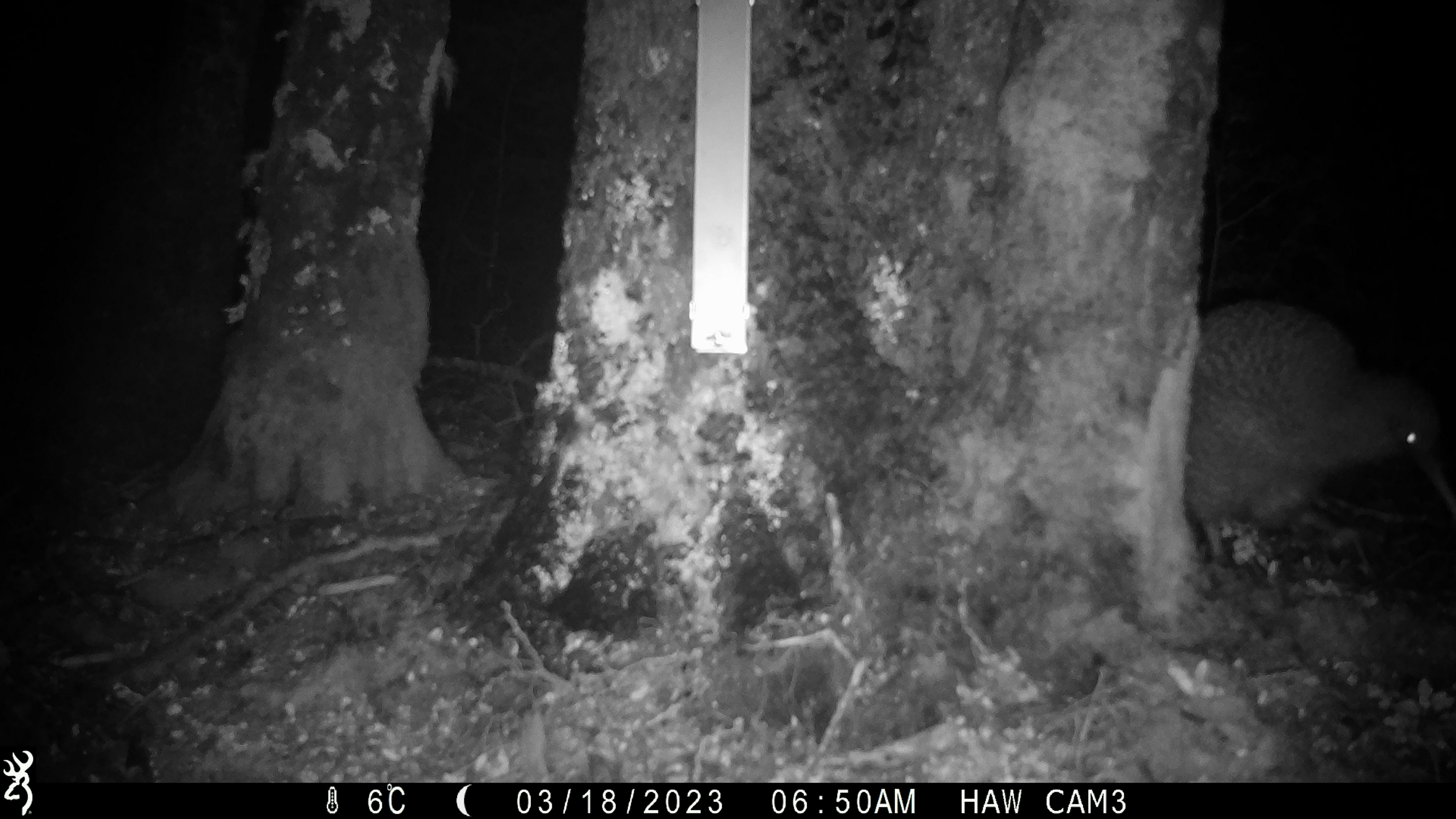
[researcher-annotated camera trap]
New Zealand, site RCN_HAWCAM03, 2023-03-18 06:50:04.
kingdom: Animalia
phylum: Chordata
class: Aves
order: Apterygiformes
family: Apterygidae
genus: Apteryx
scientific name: Apteryx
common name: kiwi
Kiwi (Apteryx).